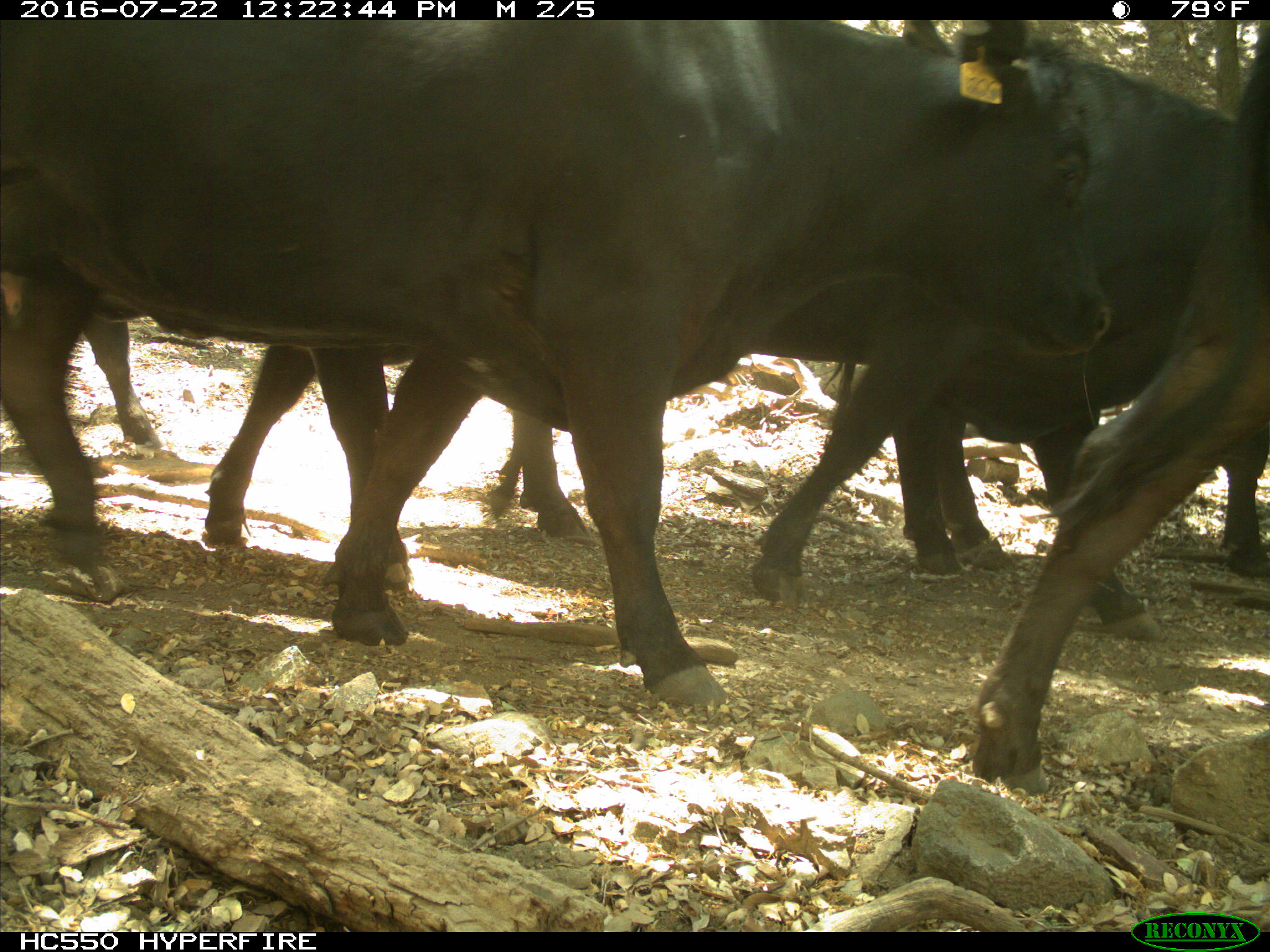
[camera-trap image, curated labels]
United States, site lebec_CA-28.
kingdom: Animalia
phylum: Chordata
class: Mammalia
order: Artiodactyla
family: Bovidae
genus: Bos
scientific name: Bos taurus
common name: domestic cow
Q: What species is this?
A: Bos taurus (domestic cow).